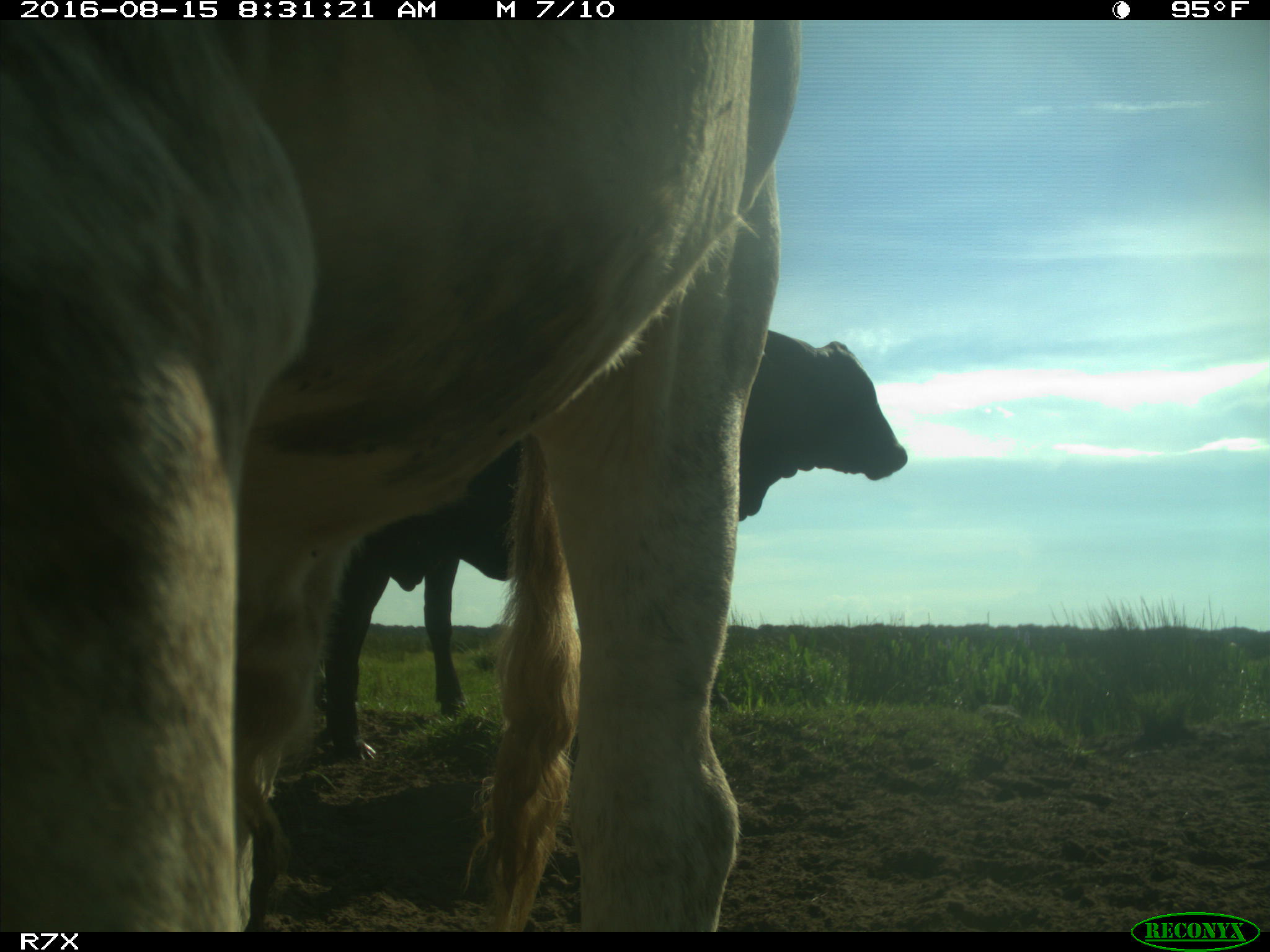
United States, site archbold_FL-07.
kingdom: Animalia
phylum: Chordata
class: Mammalia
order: Artiodactyla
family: Bovidae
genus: Bos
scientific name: Bos taurus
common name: domestic cow